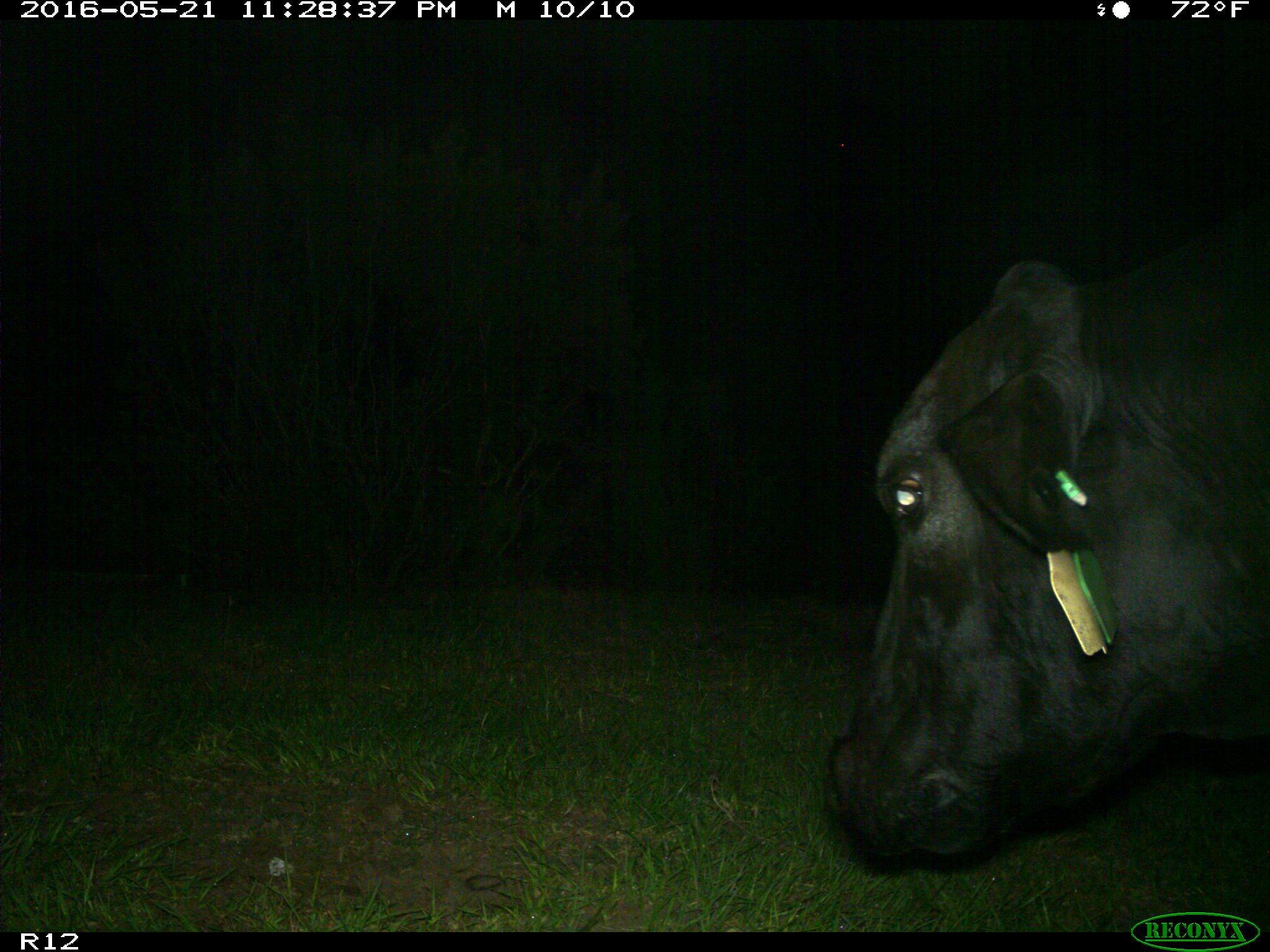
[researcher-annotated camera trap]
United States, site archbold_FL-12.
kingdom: Animalia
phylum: Chordata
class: Mammalia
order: Artiodactyla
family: Bovidae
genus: Bos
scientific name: Bos taurus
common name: domestic cow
Bos taurus (domestic cow).